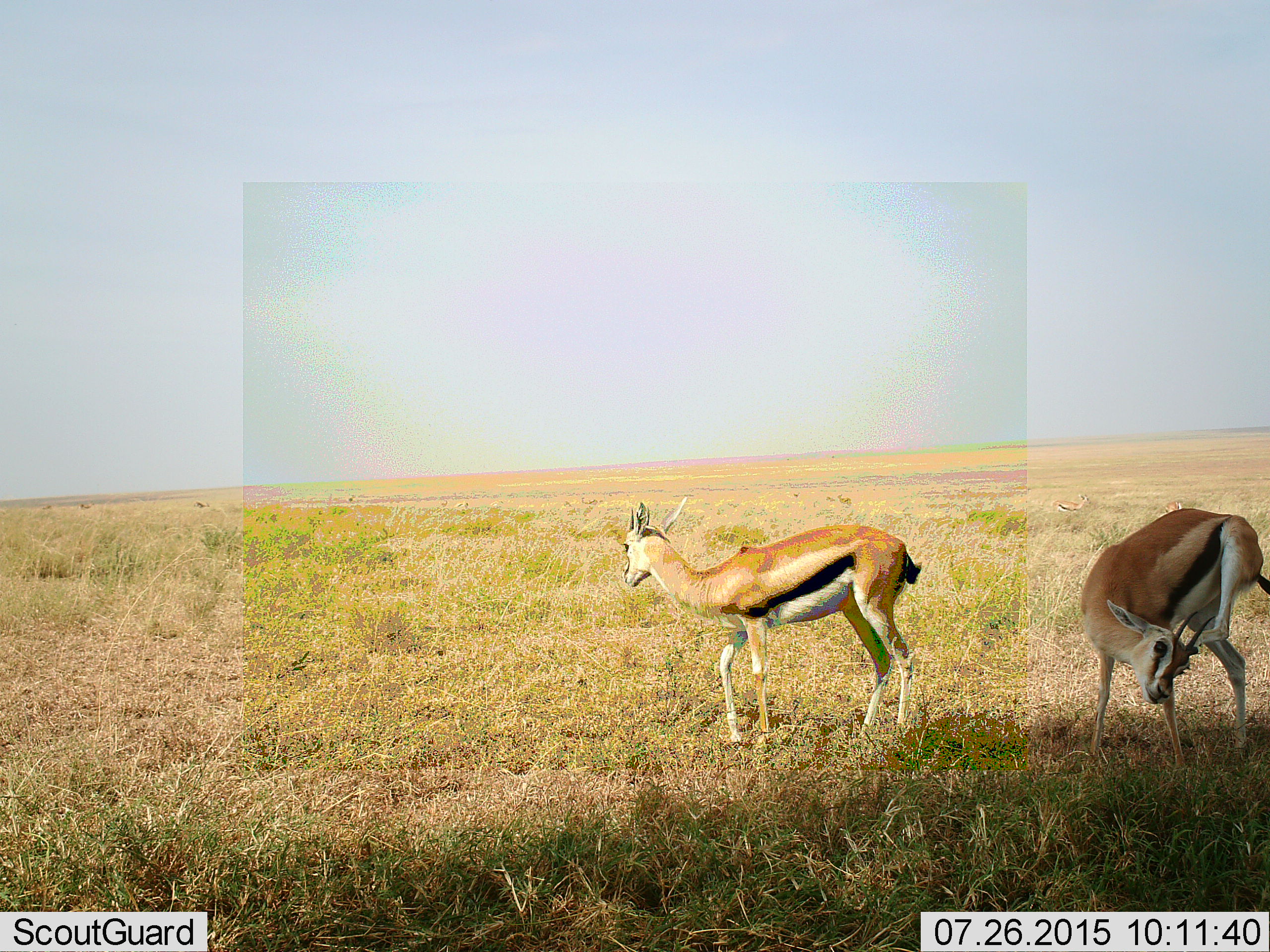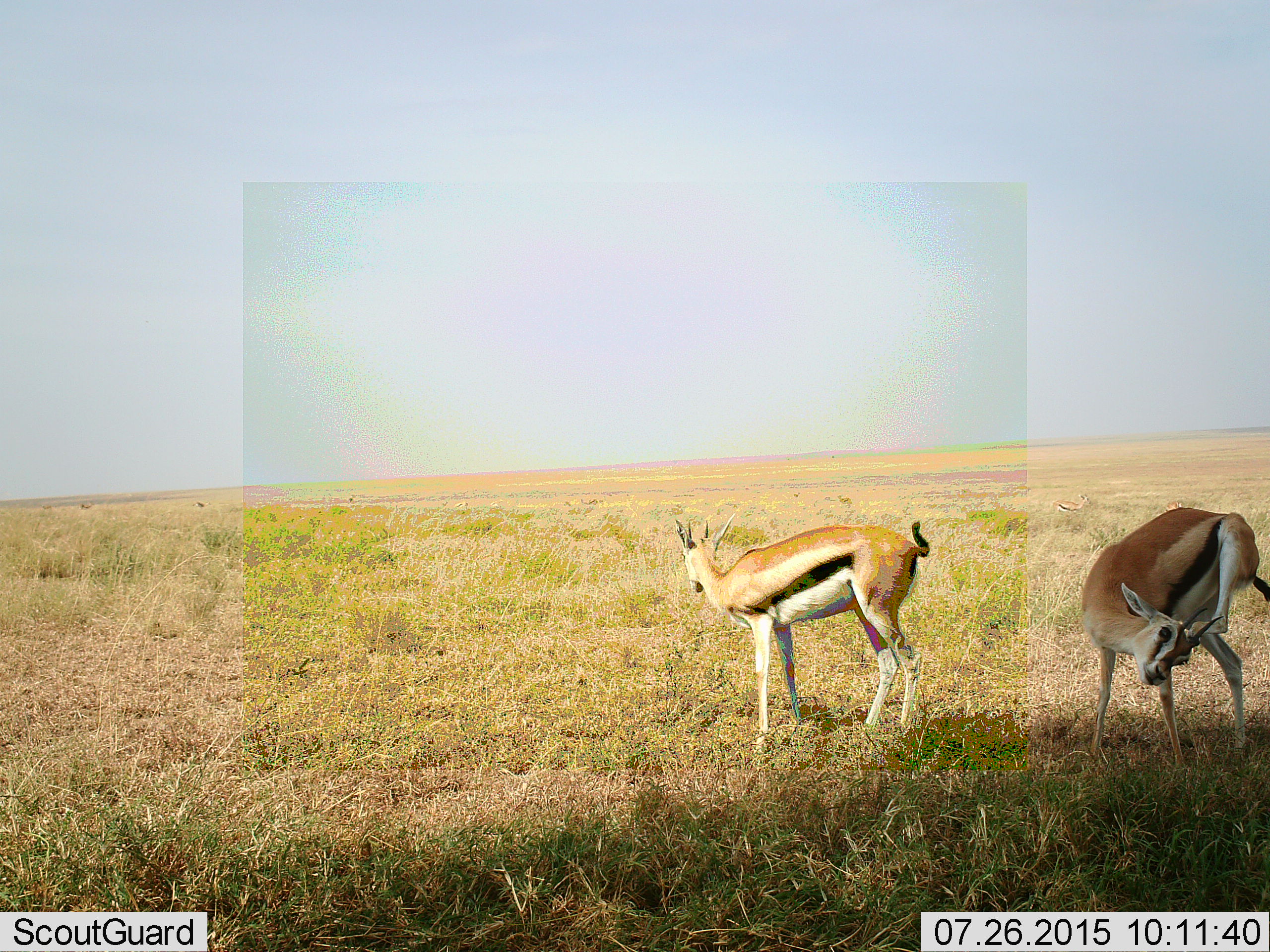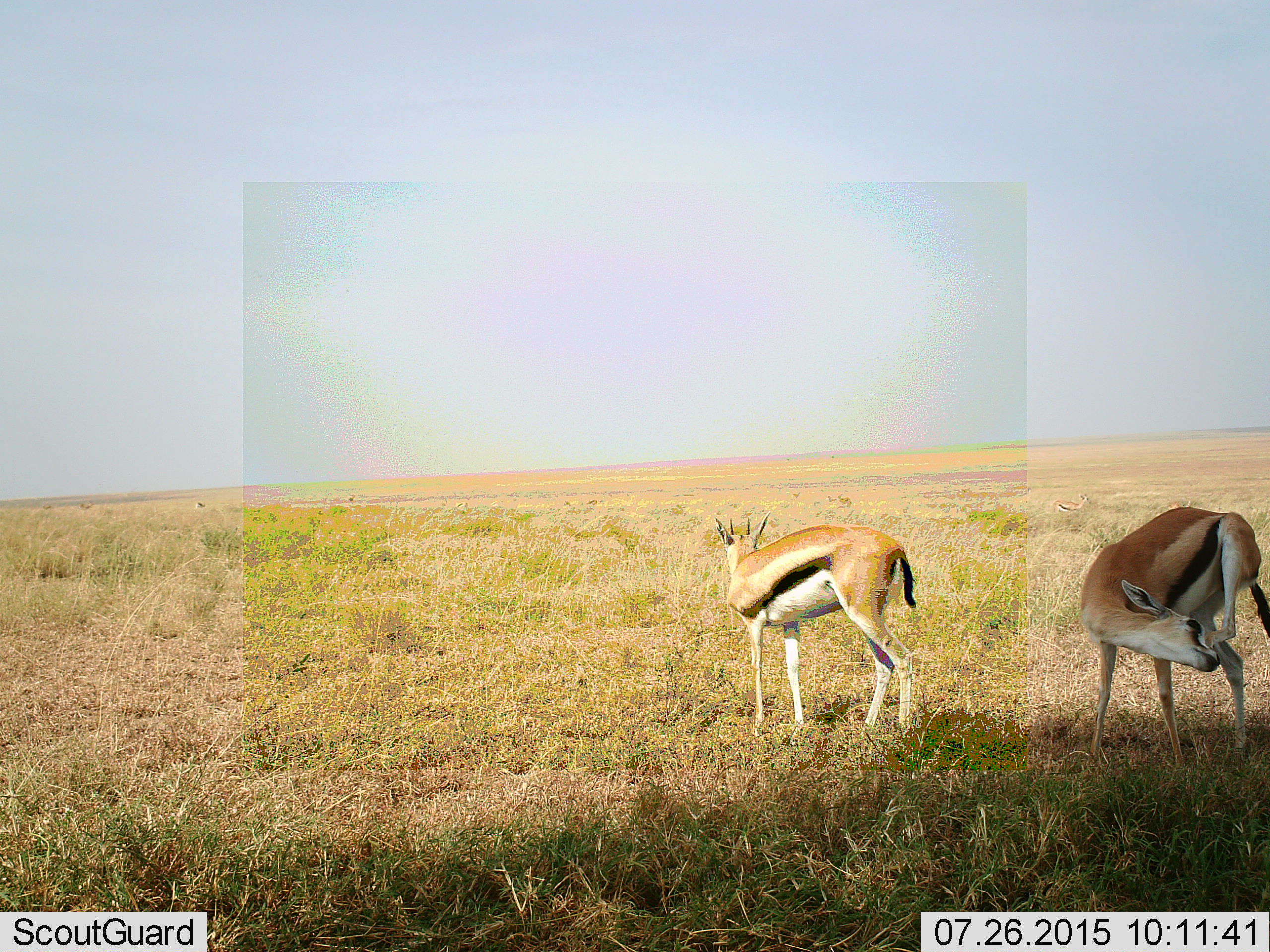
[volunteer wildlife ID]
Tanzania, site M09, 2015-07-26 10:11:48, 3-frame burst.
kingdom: Animalia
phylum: Chordata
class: Mammalia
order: Artiodactyla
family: Bovidae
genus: Eudorcas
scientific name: Eudorcas thomsonii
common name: thomson's gazelle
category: gazellethomsons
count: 2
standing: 89%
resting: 11%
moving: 44%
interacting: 0%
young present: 11%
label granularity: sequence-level